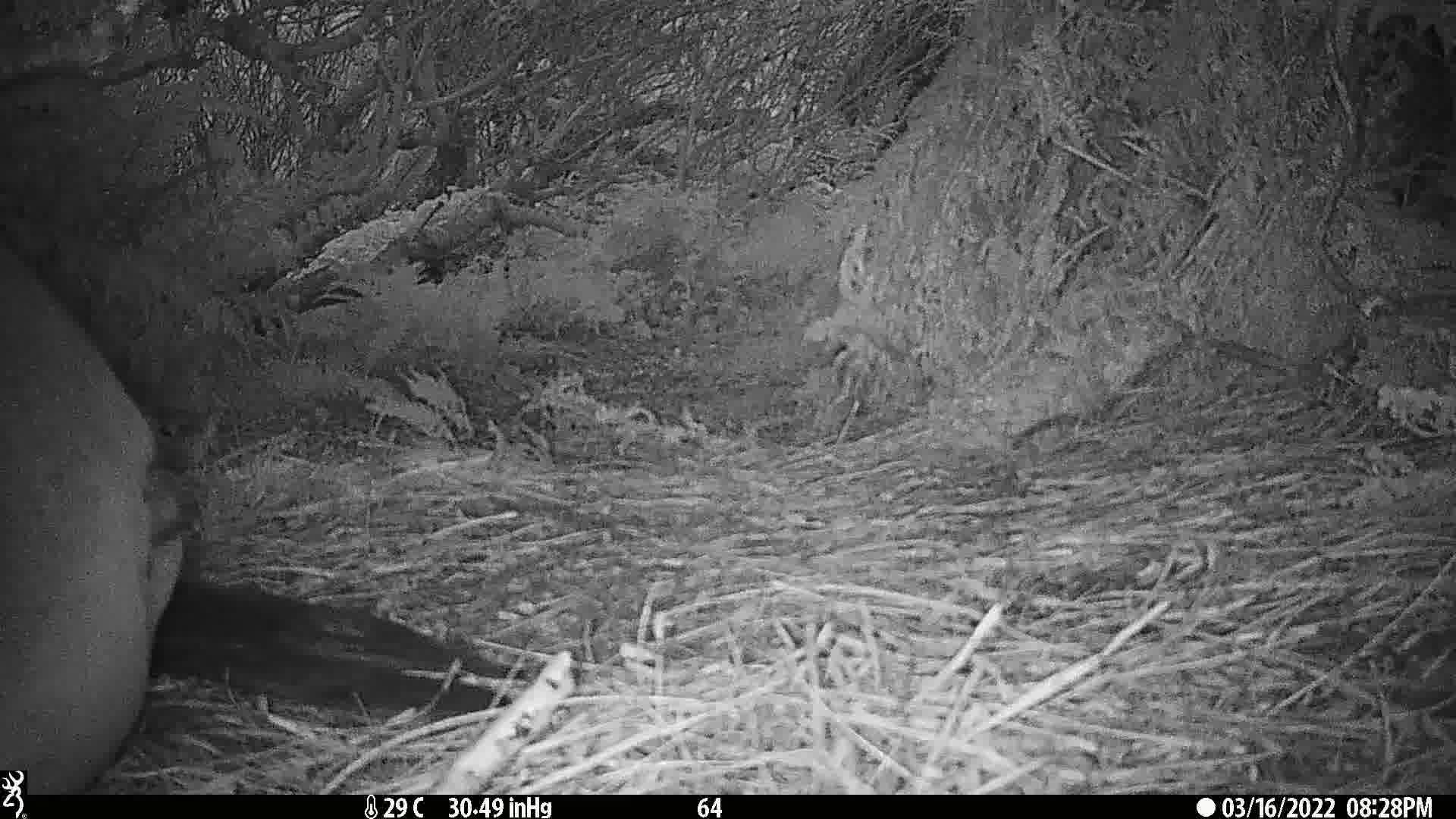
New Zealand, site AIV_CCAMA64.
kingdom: Animalia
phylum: Chordata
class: Mammalia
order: Carnivora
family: Otariidae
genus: Phocarctos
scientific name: Phocarctos hookeri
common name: new zealand sea lion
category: sealion